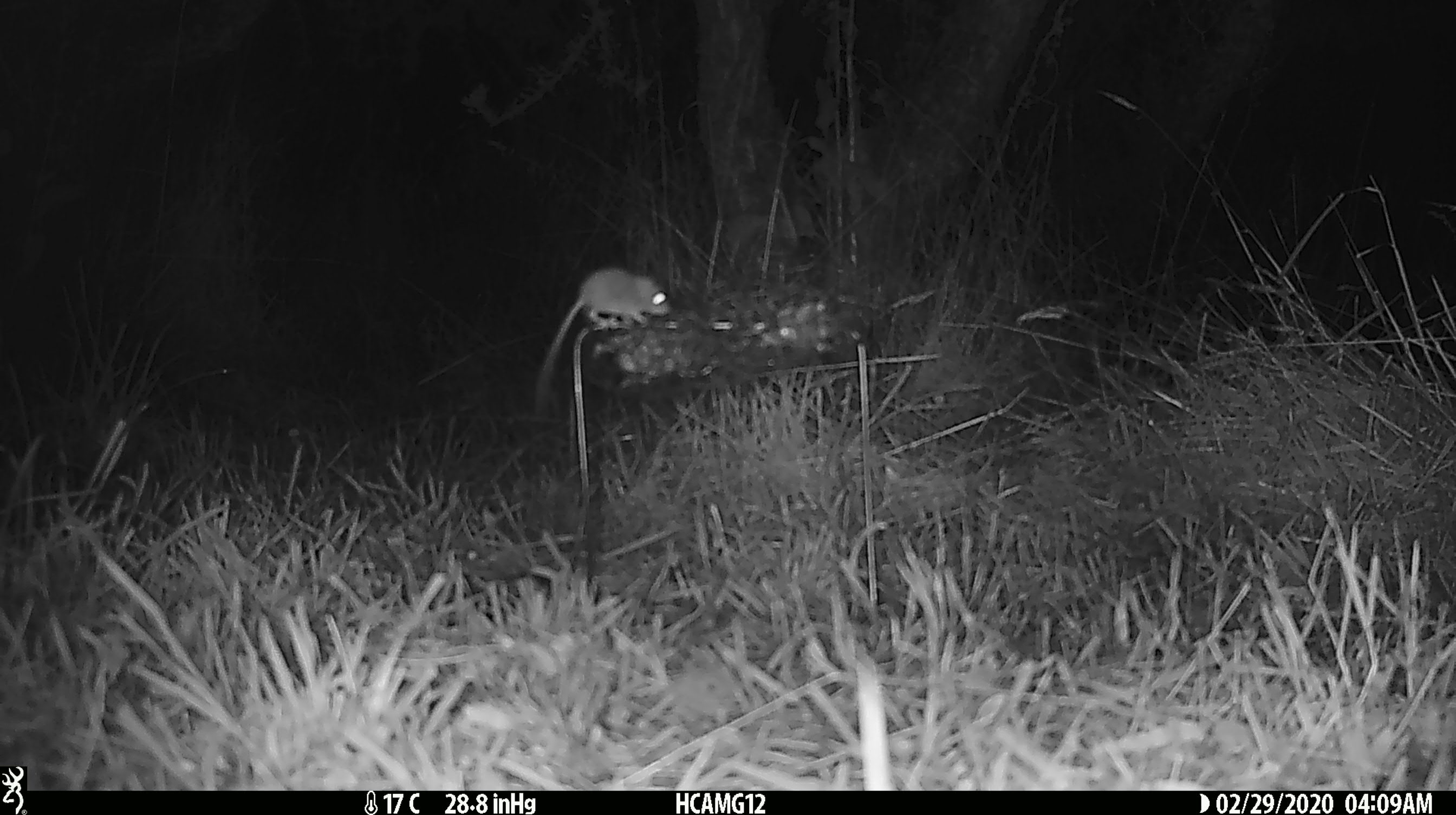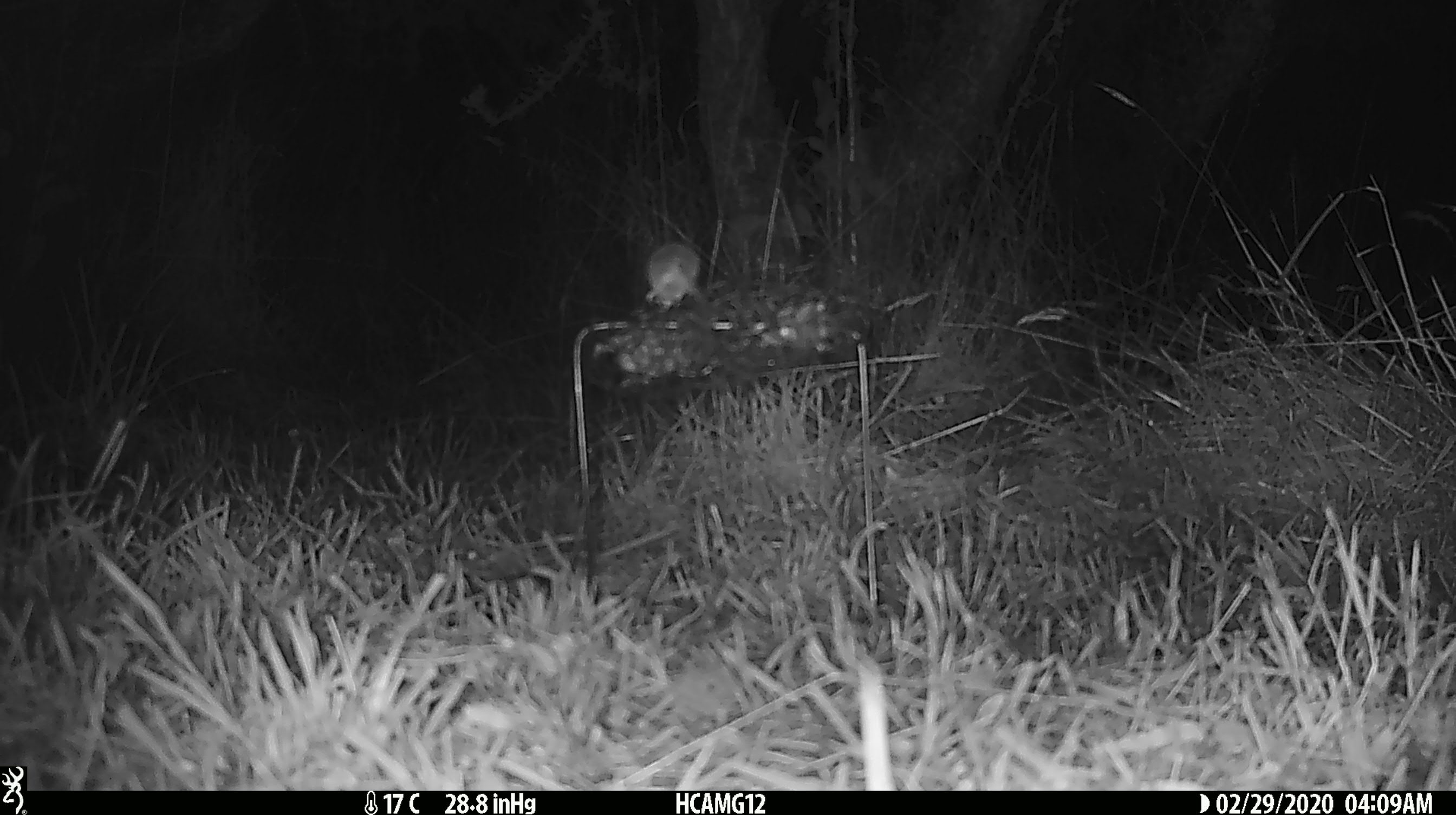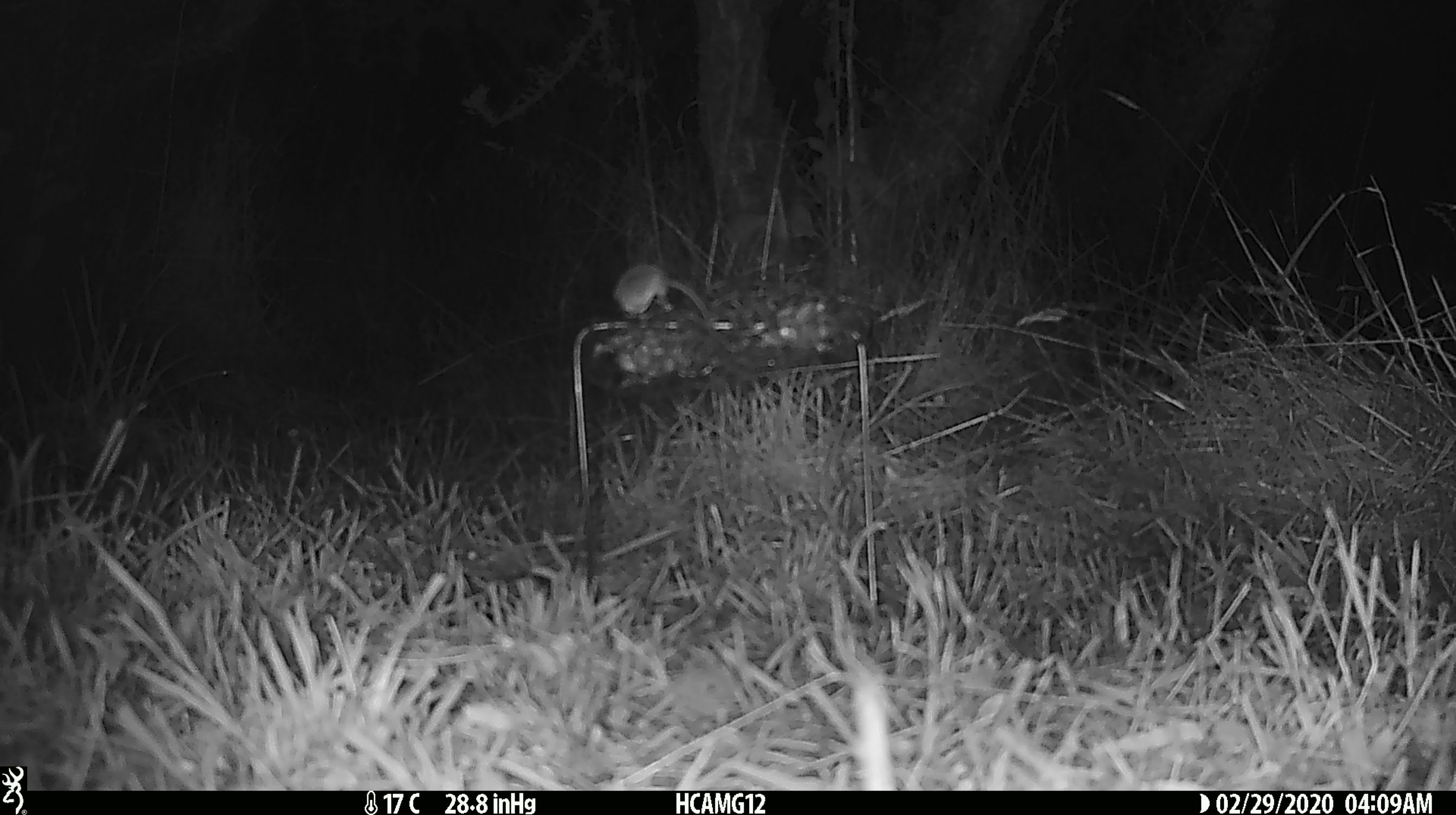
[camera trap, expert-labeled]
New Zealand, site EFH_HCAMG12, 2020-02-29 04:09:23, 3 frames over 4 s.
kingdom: Animalia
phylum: Chordata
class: Mammalia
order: Rodentia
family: Muridae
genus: Mus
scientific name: Mus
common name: mouse